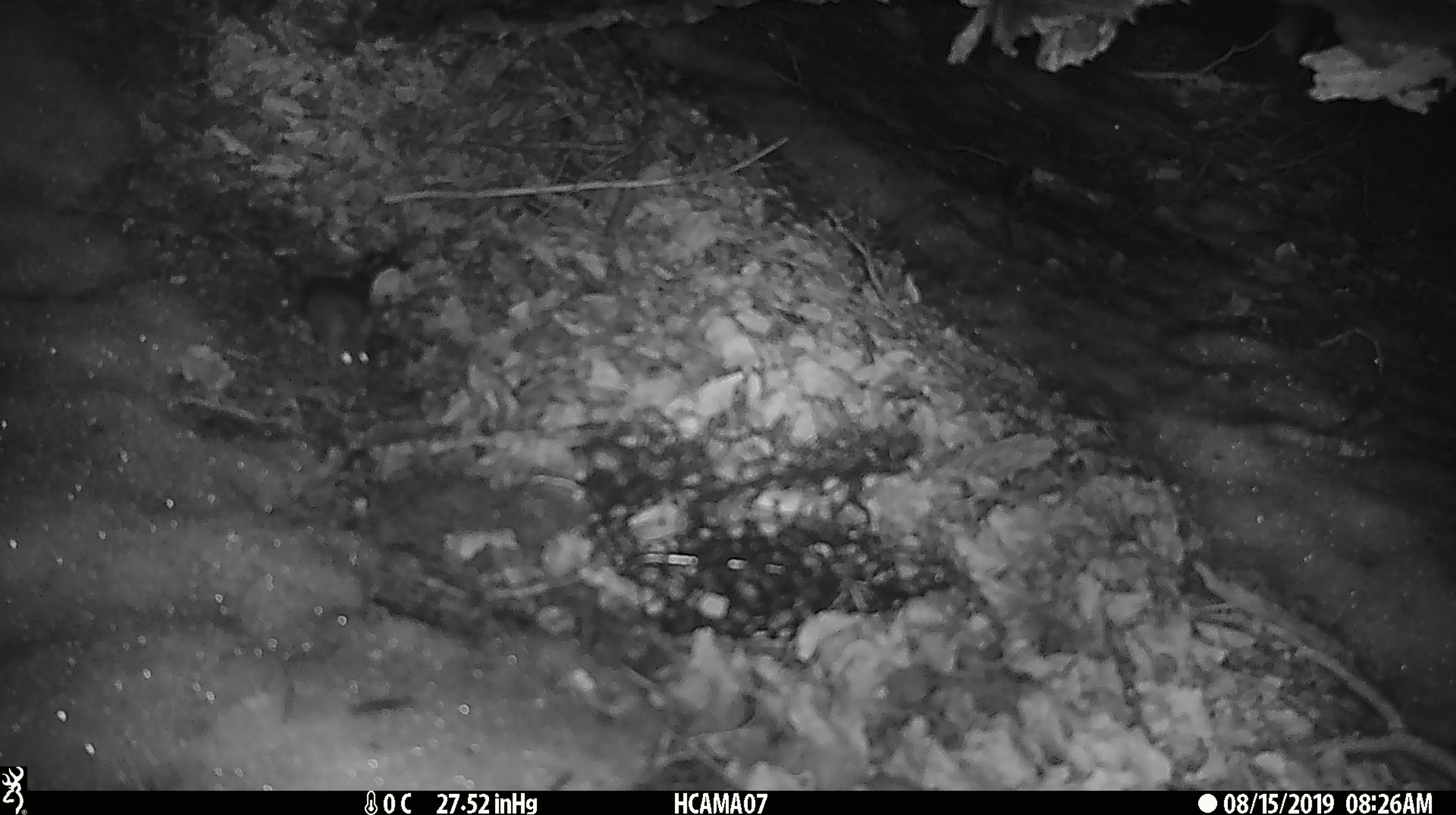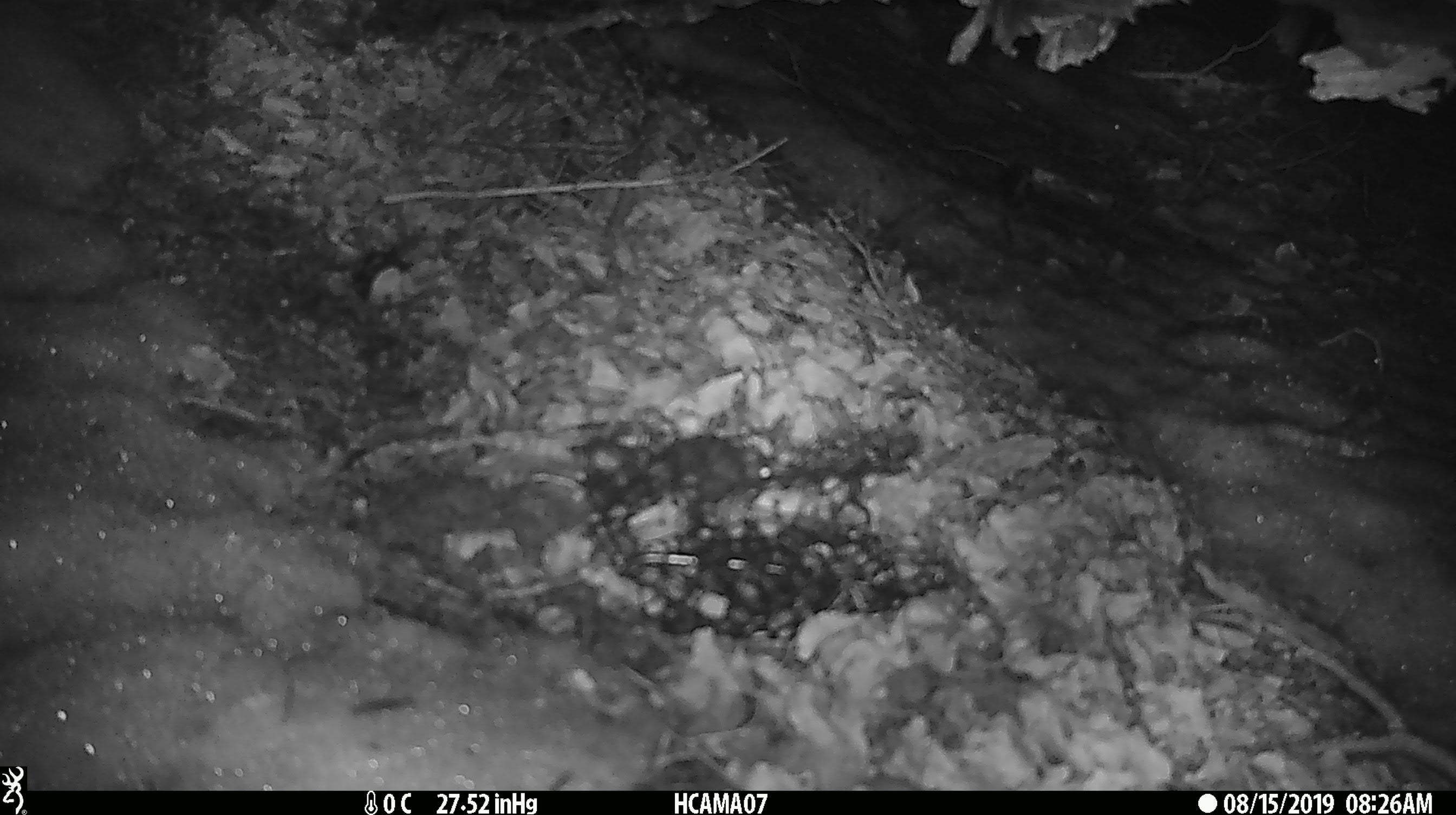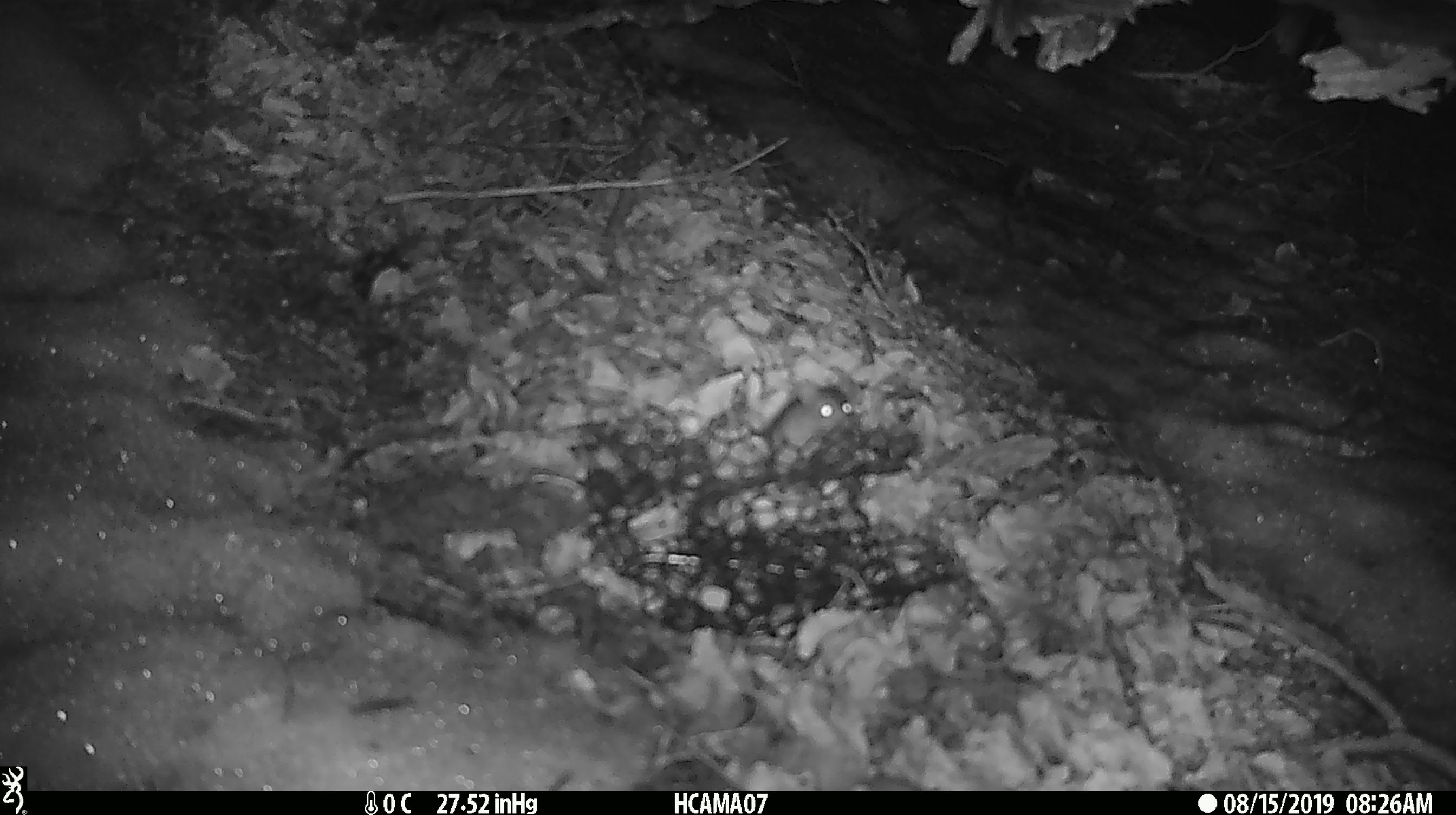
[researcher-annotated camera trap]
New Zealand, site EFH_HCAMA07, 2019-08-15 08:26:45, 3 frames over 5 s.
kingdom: Animalia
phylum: Chordata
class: Mammalia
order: Rodentia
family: Muridae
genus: Mus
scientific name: Mus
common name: mouse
Mouse (Mus).